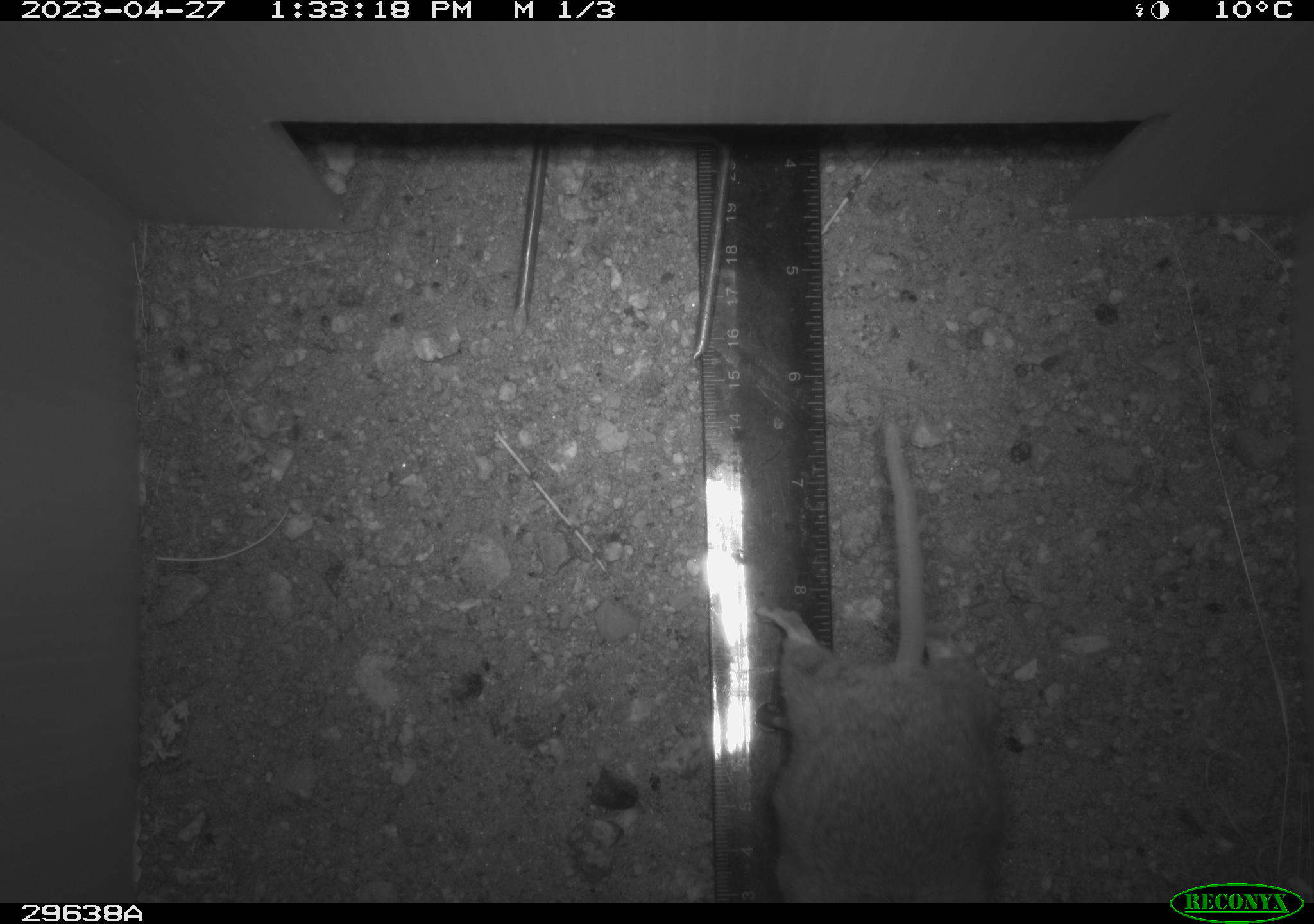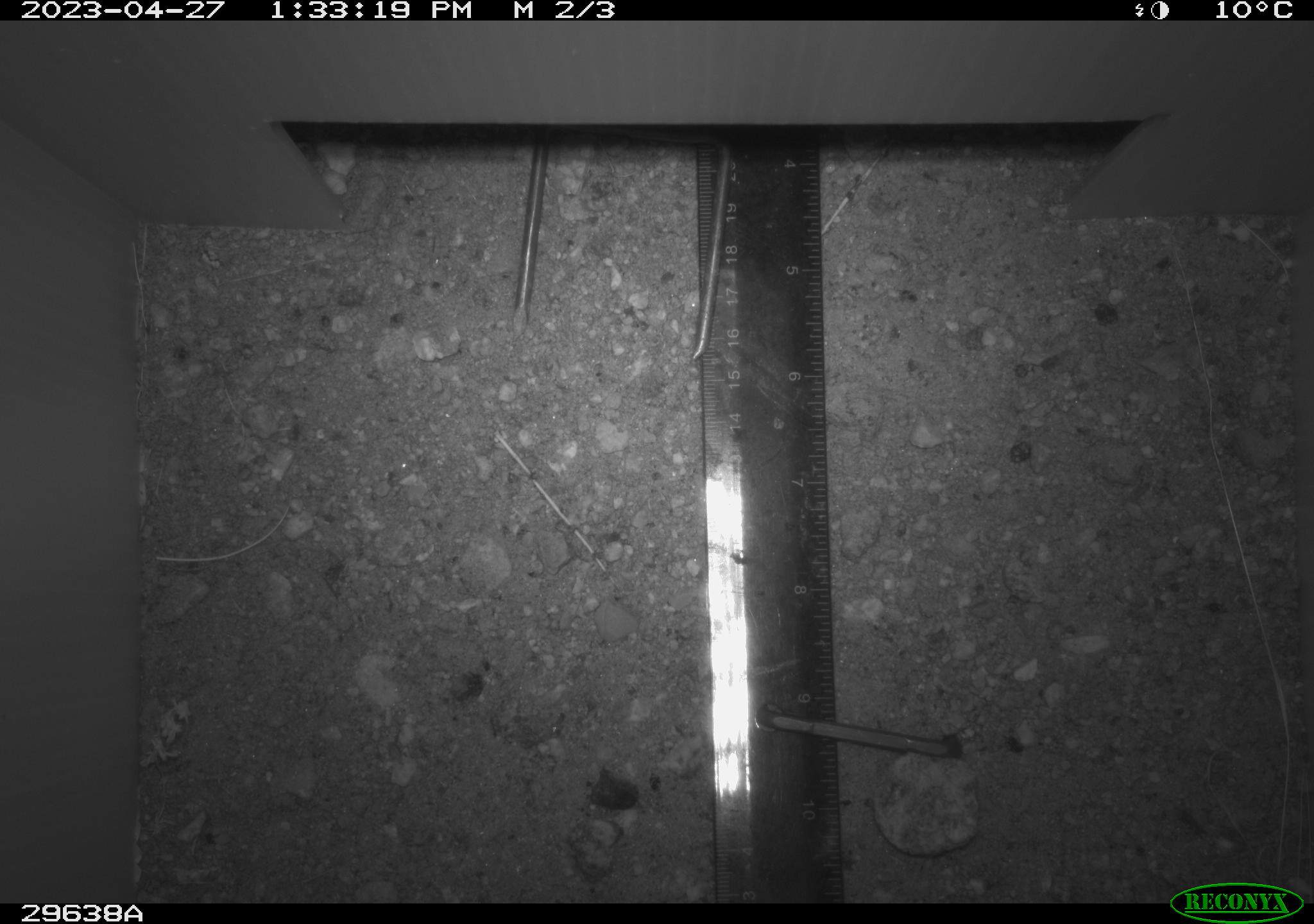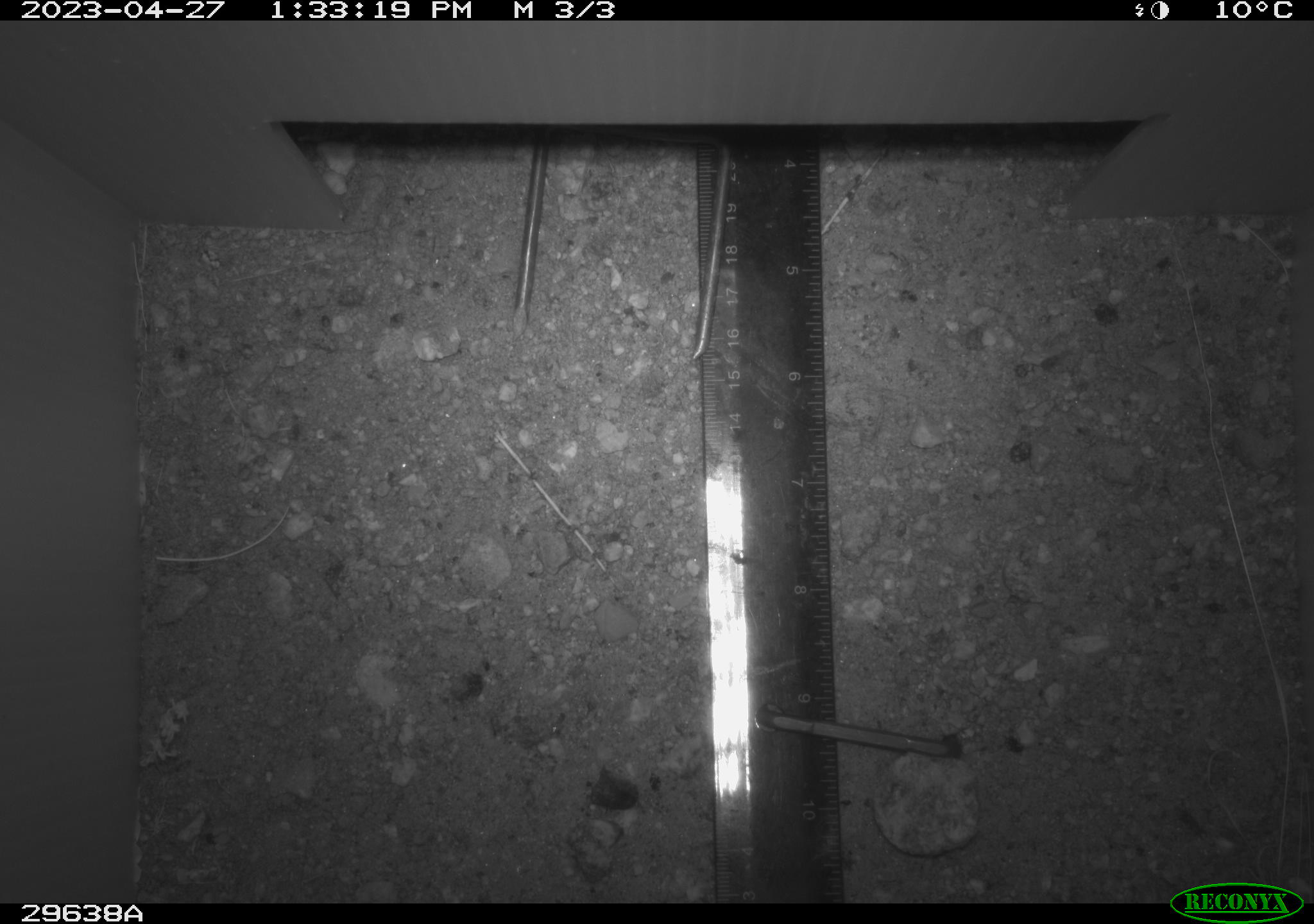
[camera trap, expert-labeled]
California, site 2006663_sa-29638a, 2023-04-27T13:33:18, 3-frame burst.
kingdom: Animalia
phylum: Chordata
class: Mammalia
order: Rodentia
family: Cricetidae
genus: Peromyscus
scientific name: Peromyscus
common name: deer mice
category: peromyscus species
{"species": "peromyscus species (deer mice) (Peromyscus)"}